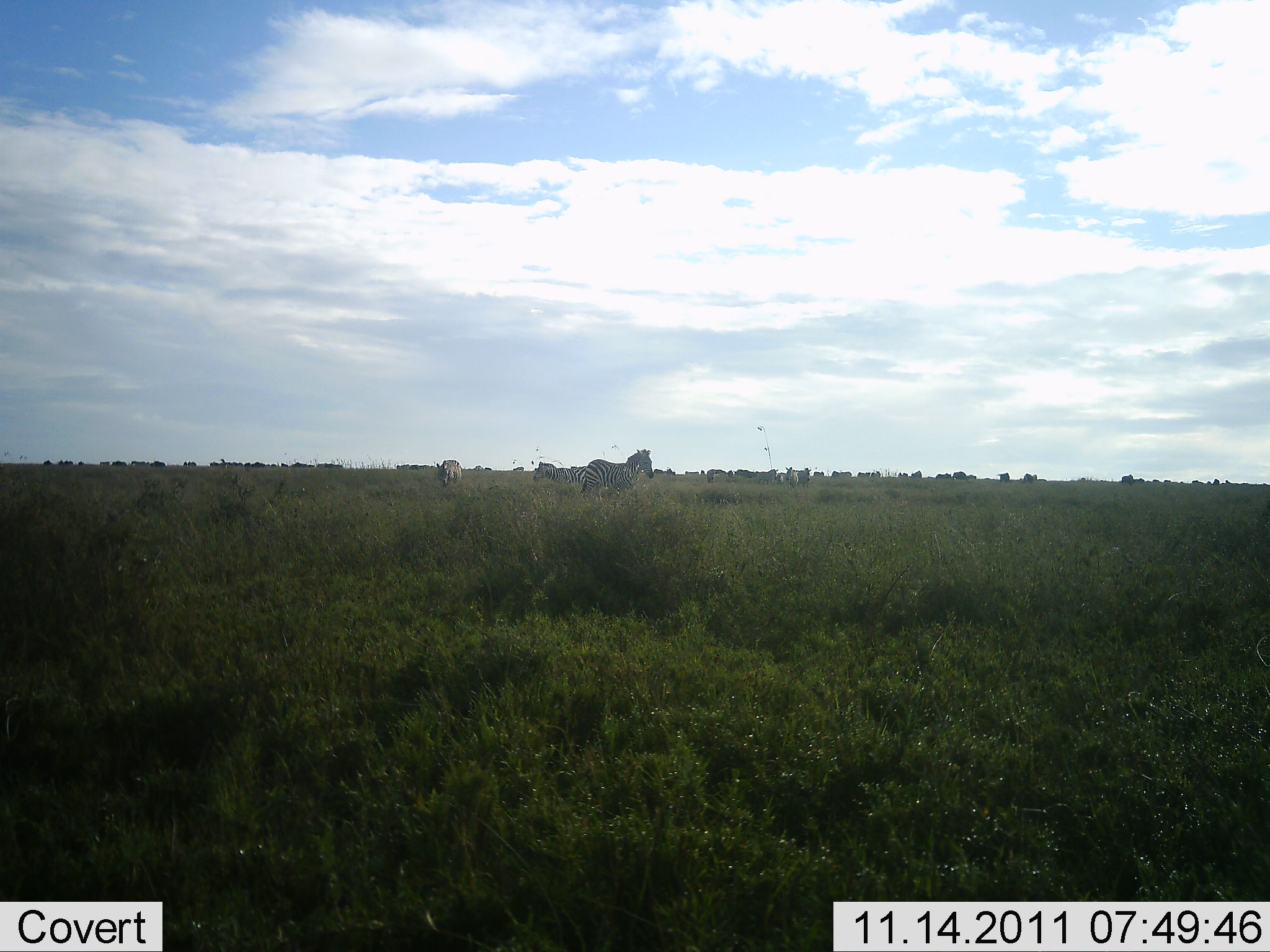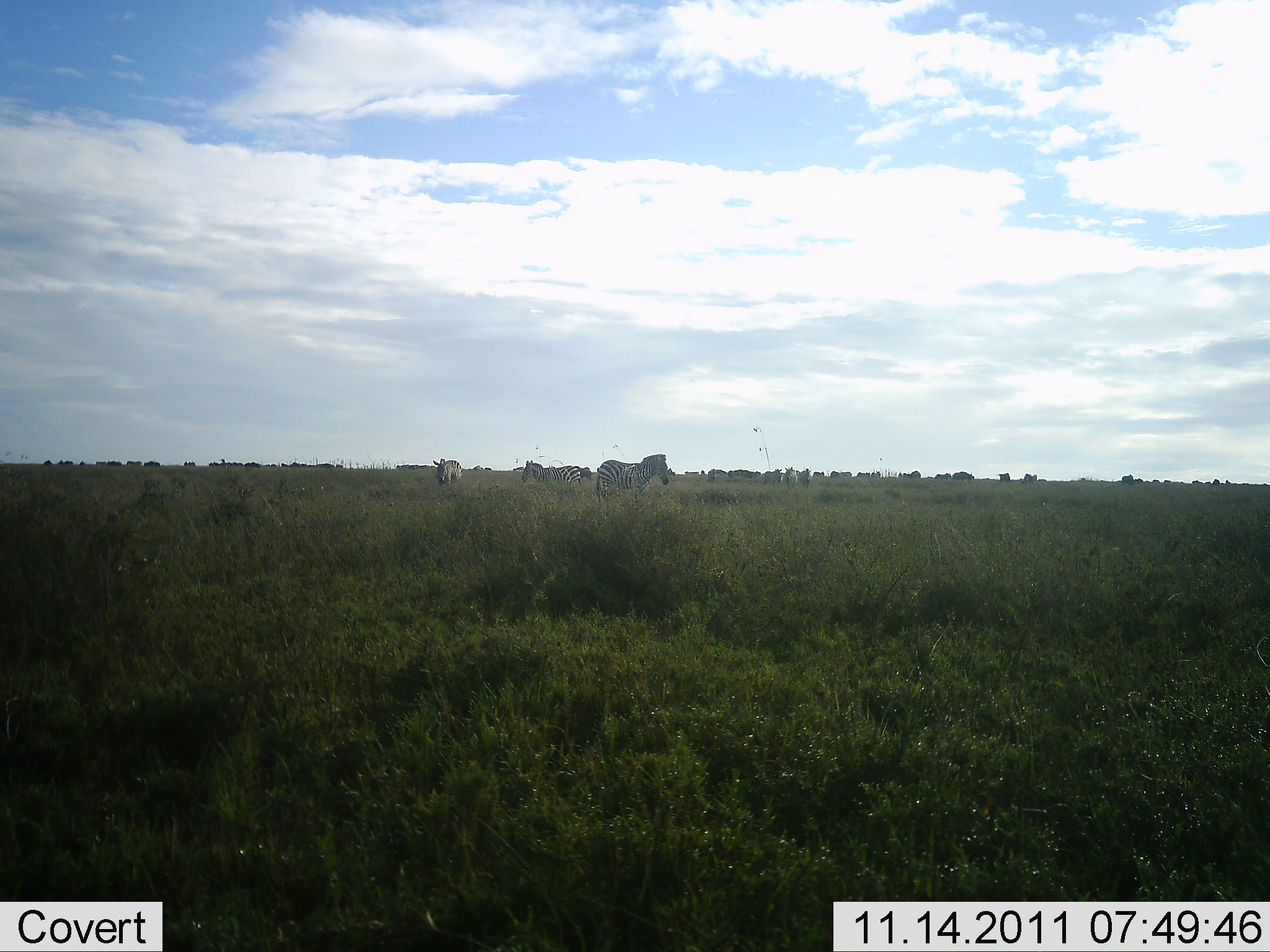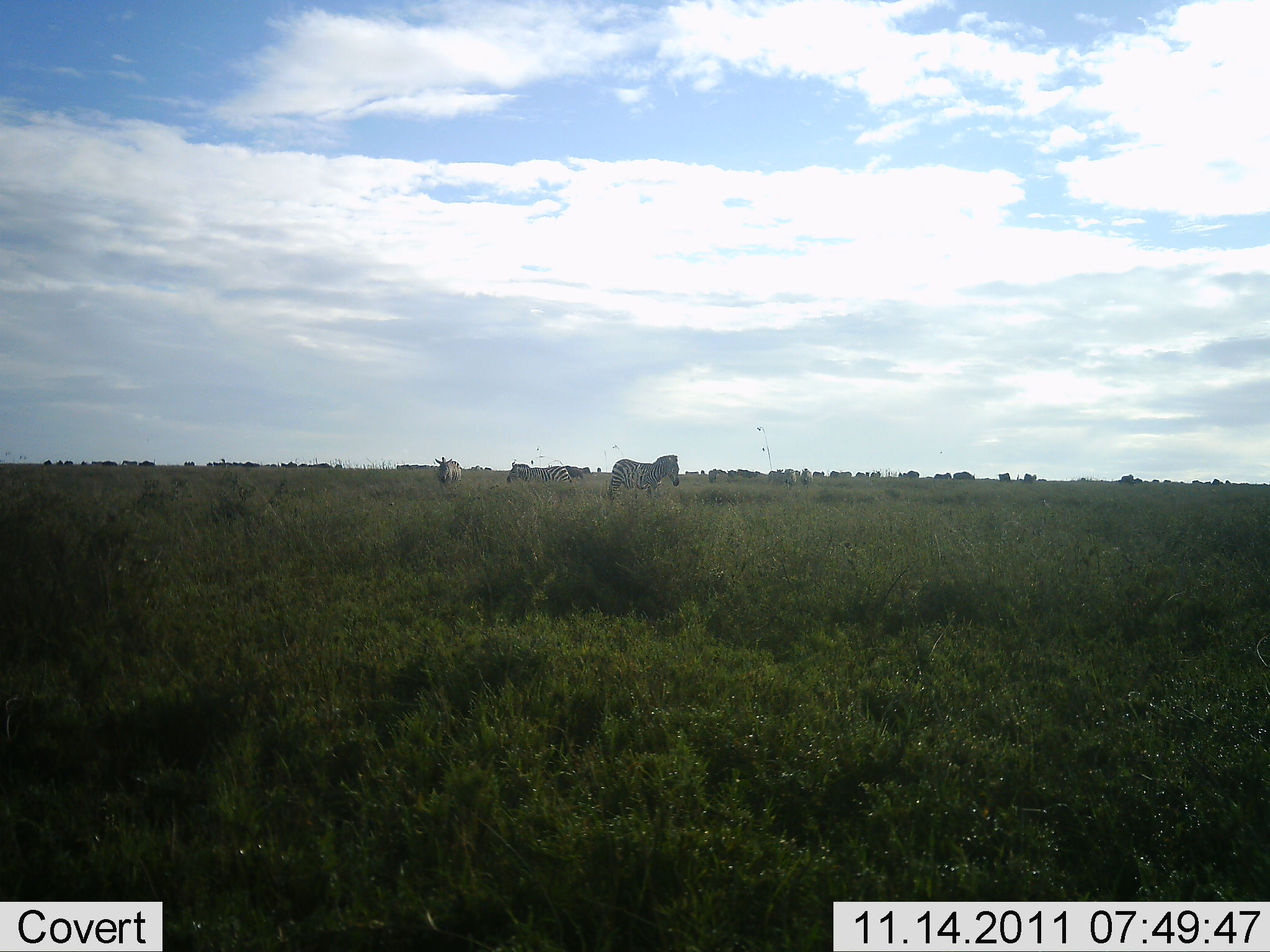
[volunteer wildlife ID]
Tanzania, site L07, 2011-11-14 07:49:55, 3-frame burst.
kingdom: Animalia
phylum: Chordata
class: Mammalia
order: Perissodactyla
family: Equidae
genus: Equus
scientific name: Equus quagga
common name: plains zebra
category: zebra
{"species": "zebra (plains zebra) (Equus quagga)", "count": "11-50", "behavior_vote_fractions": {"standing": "36%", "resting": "9%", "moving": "73%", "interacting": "9%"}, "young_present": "0%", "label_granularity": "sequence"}